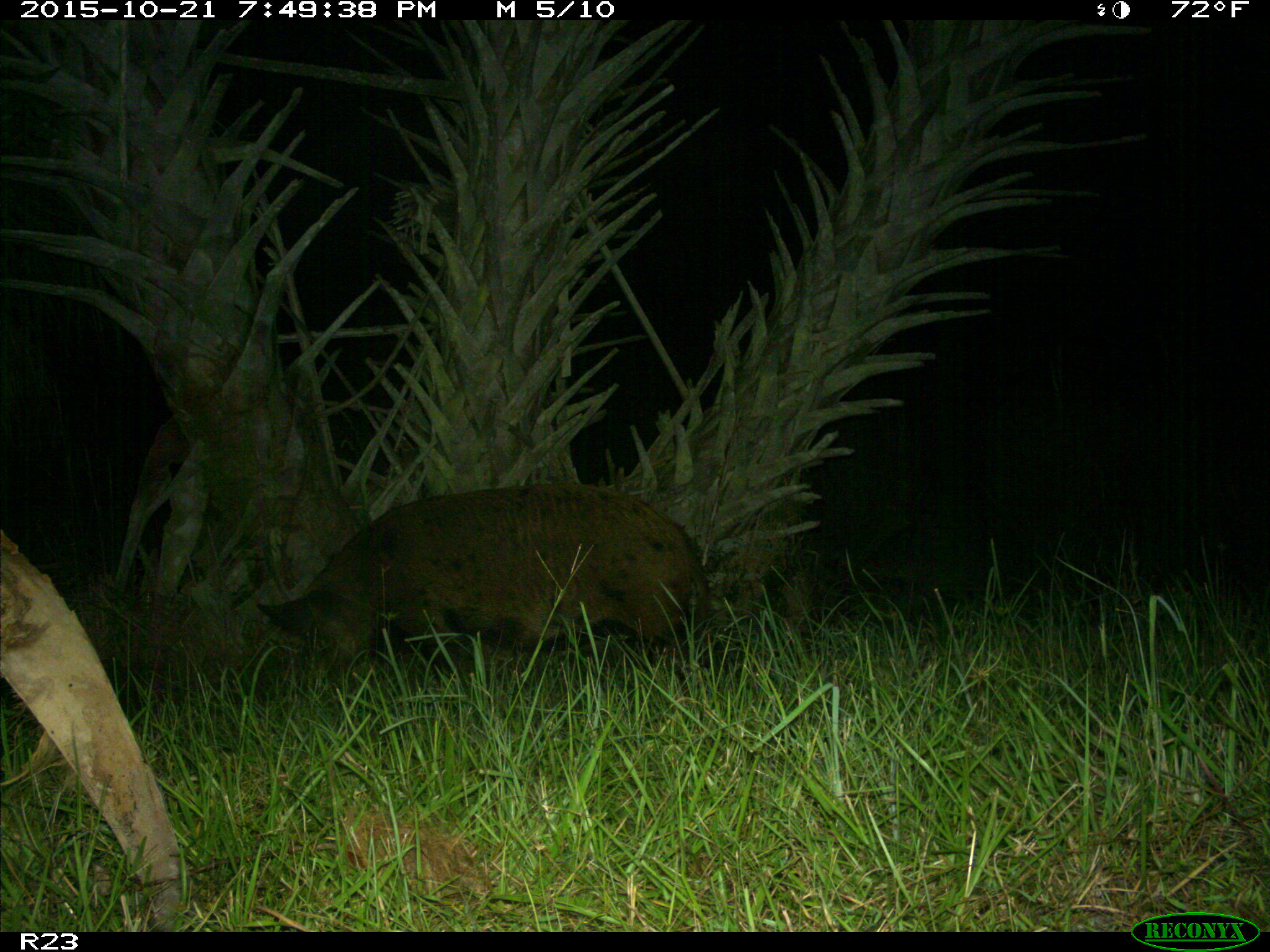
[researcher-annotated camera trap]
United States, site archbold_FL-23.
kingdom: Animalia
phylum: Chordata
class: Mammalia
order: Artiodactyla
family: Suidae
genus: Sus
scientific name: Sus scrofa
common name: wild boar